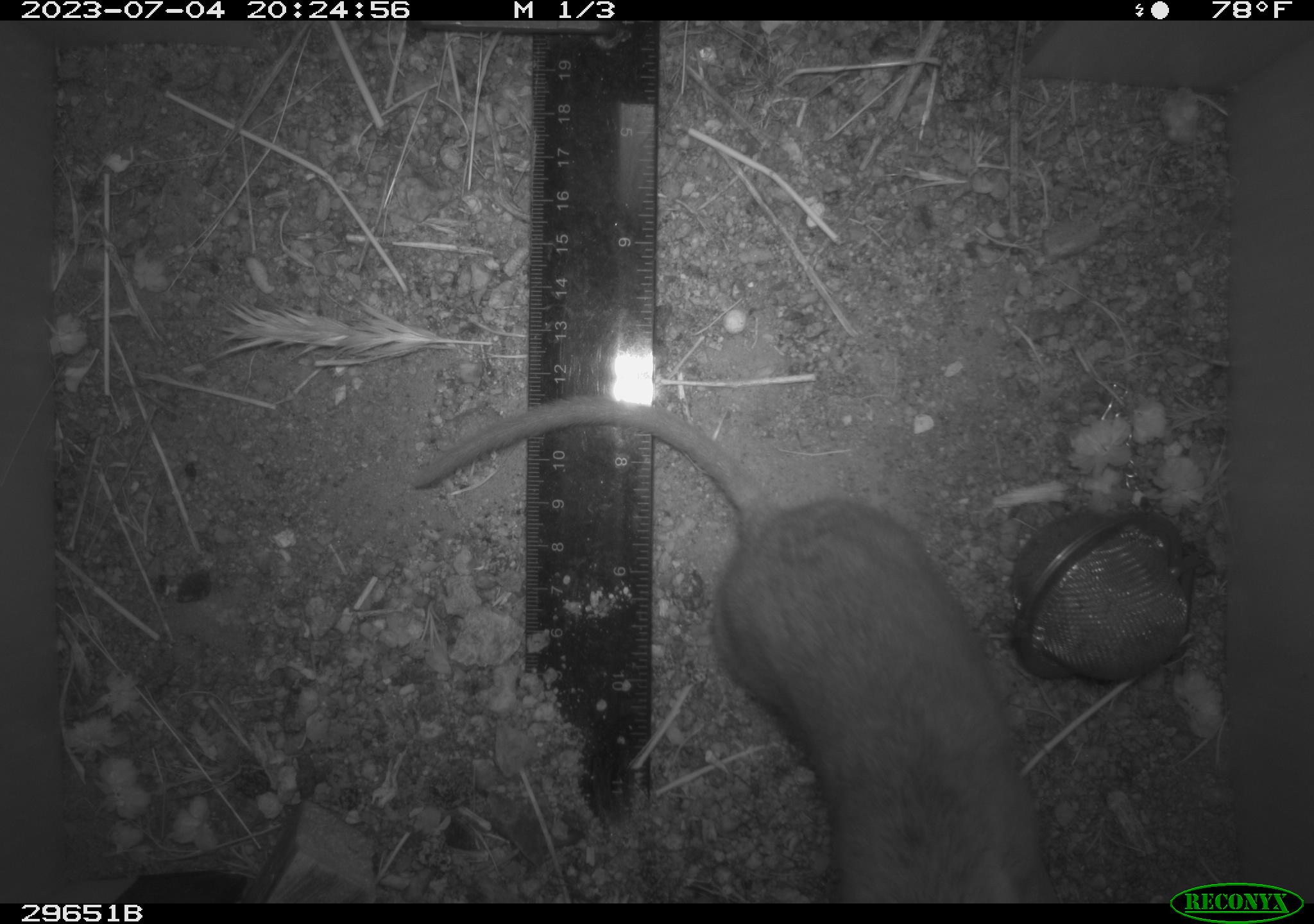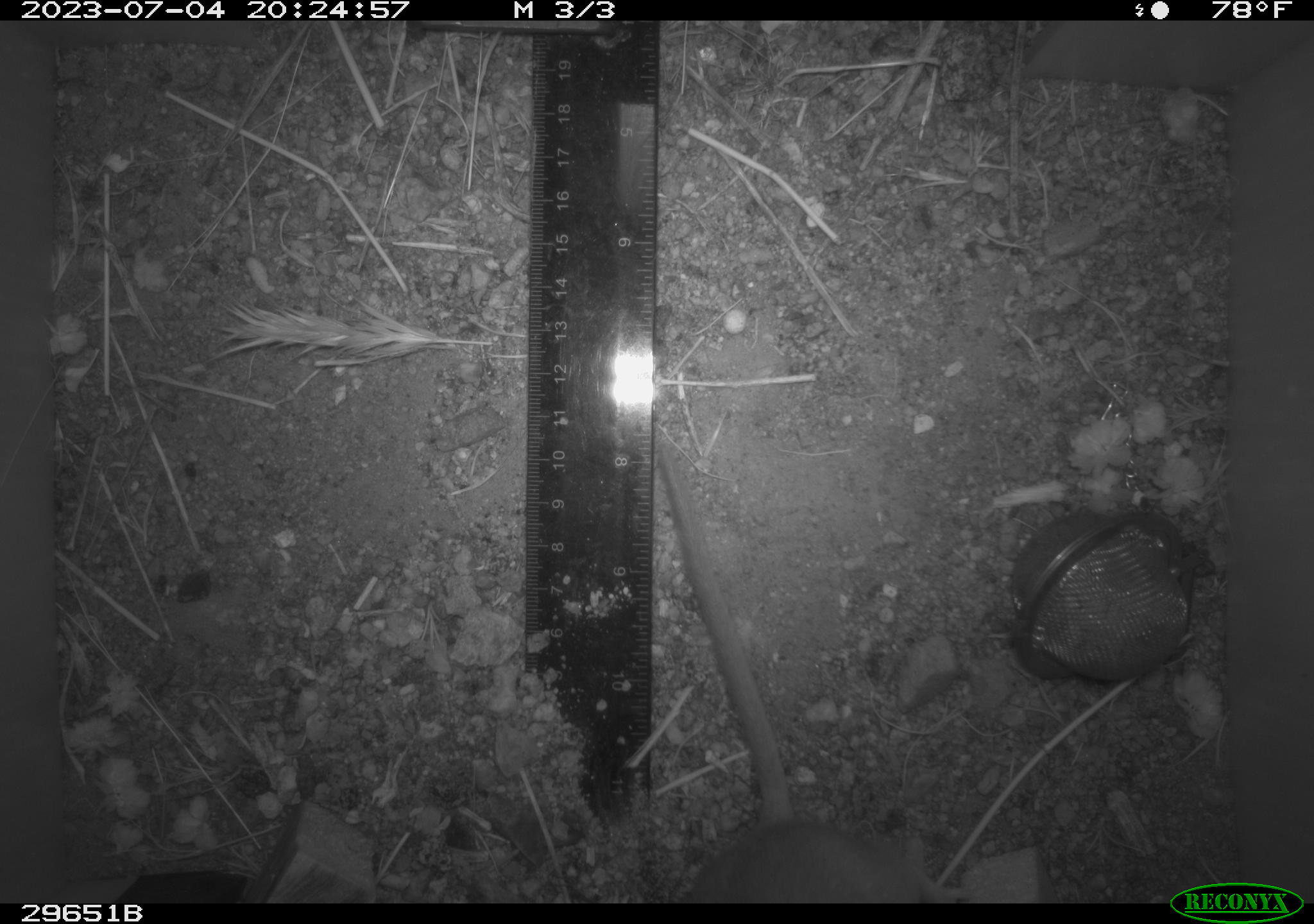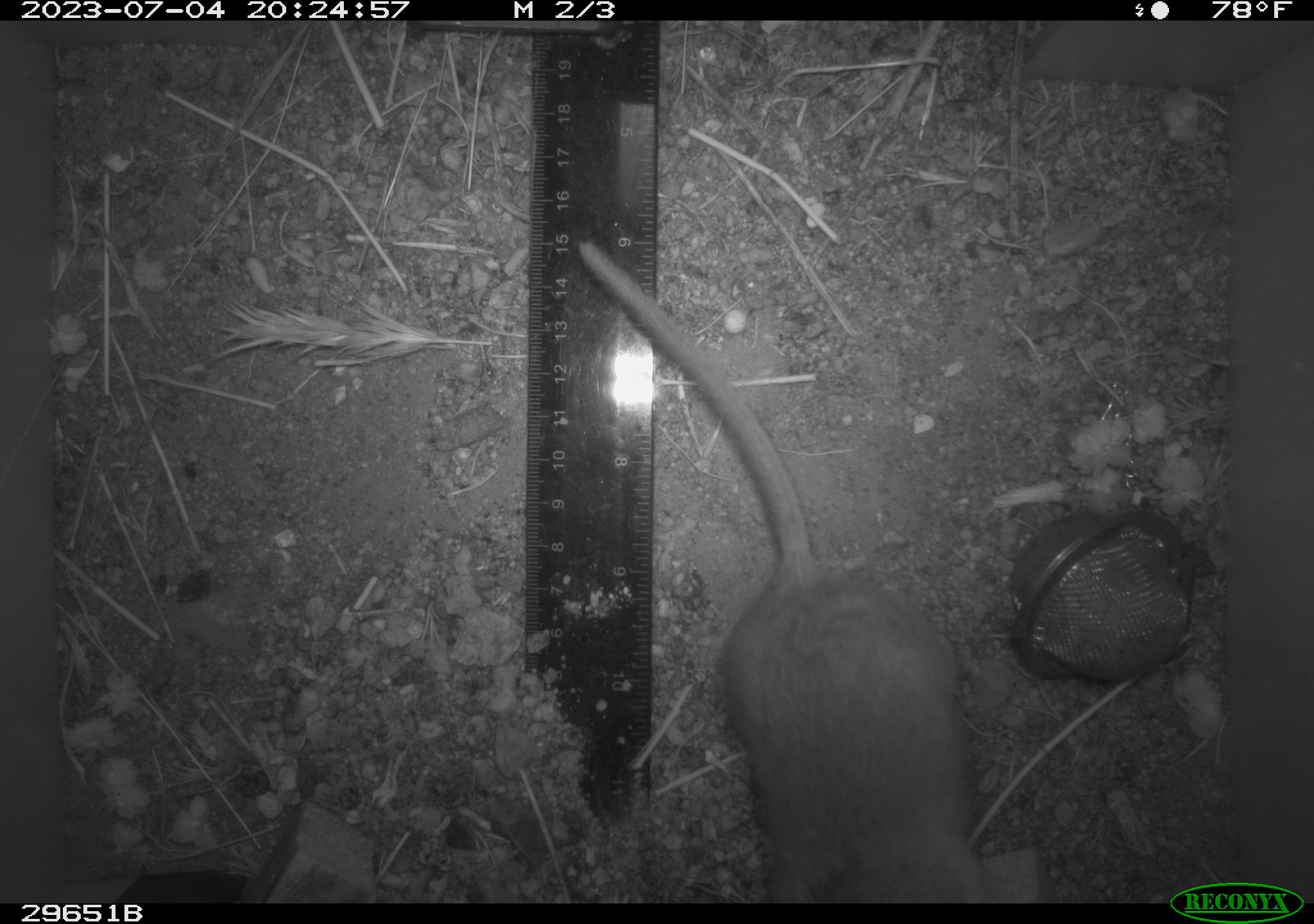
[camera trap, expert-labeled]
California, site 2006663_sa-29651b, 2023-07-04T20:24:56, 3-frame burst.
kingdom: Animalia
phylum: Chordata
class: Mammalia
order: Rodentia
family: Cricetidae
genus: Neotoma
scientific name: Neotoma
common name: pack rat or woodrat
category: neotoma species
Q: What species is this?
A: Neotoma species (pack rat or woodrat) (Neotoma).